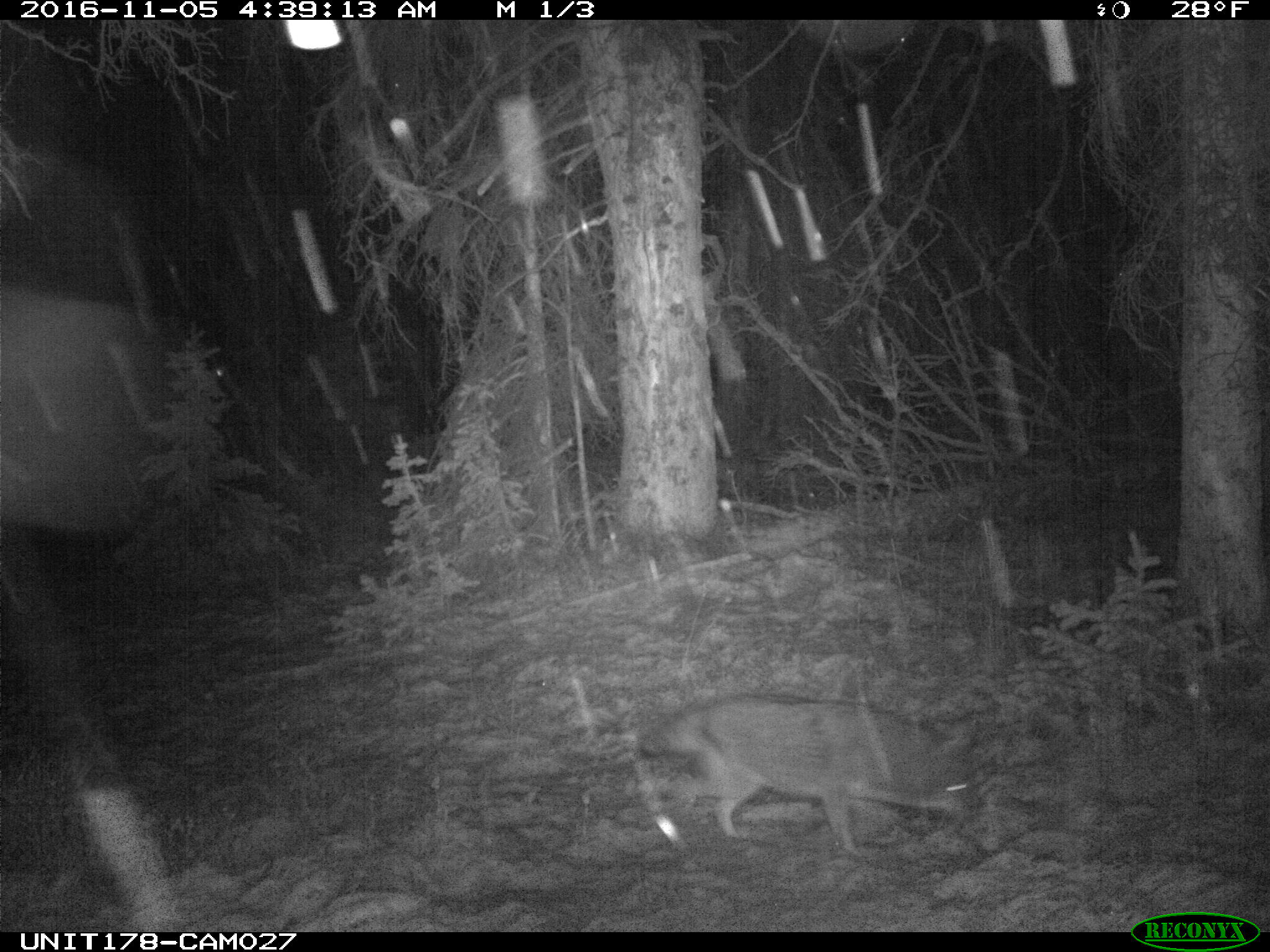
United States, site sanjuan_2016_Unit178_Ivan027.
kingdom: Animalia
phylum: Chordata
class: Mammalia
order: Carnivora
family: Canidae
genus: Canis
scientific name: Canis latrans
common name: coyote